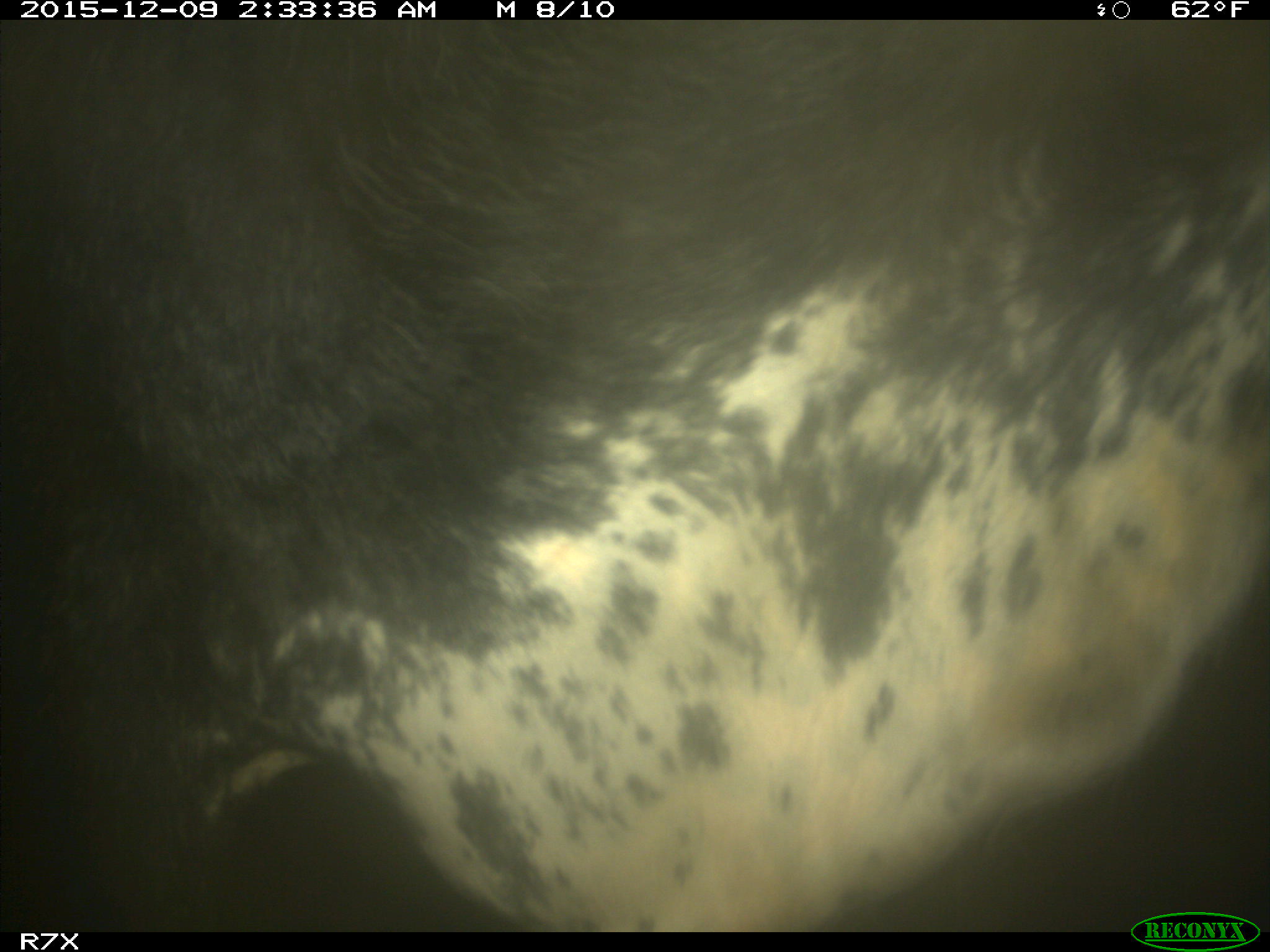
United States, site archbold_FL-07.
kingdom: Animalia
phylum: Chordata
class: Mammalia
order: Artiodactyla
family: Bovidae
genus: Bos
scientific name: Bos taurus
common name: domestic cow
Bos taurus (domestic cow).